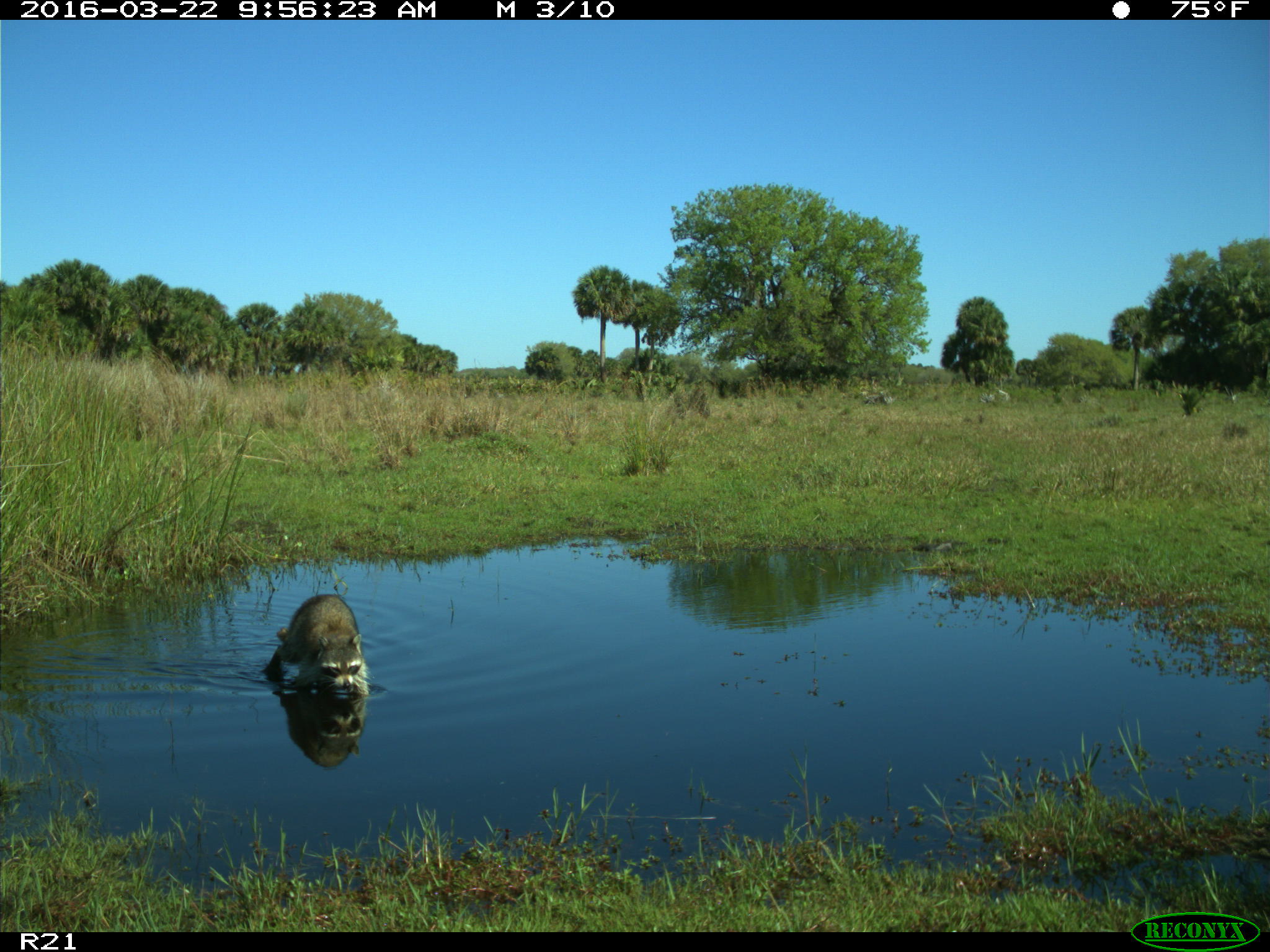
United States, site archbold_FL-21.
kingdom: Animalia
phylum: Chordata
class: Mammalia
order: Carnivora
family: Procyonidae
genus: Procyon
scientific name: Procyon lotor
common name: common raccoon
Procyon lotor (common raccoon).